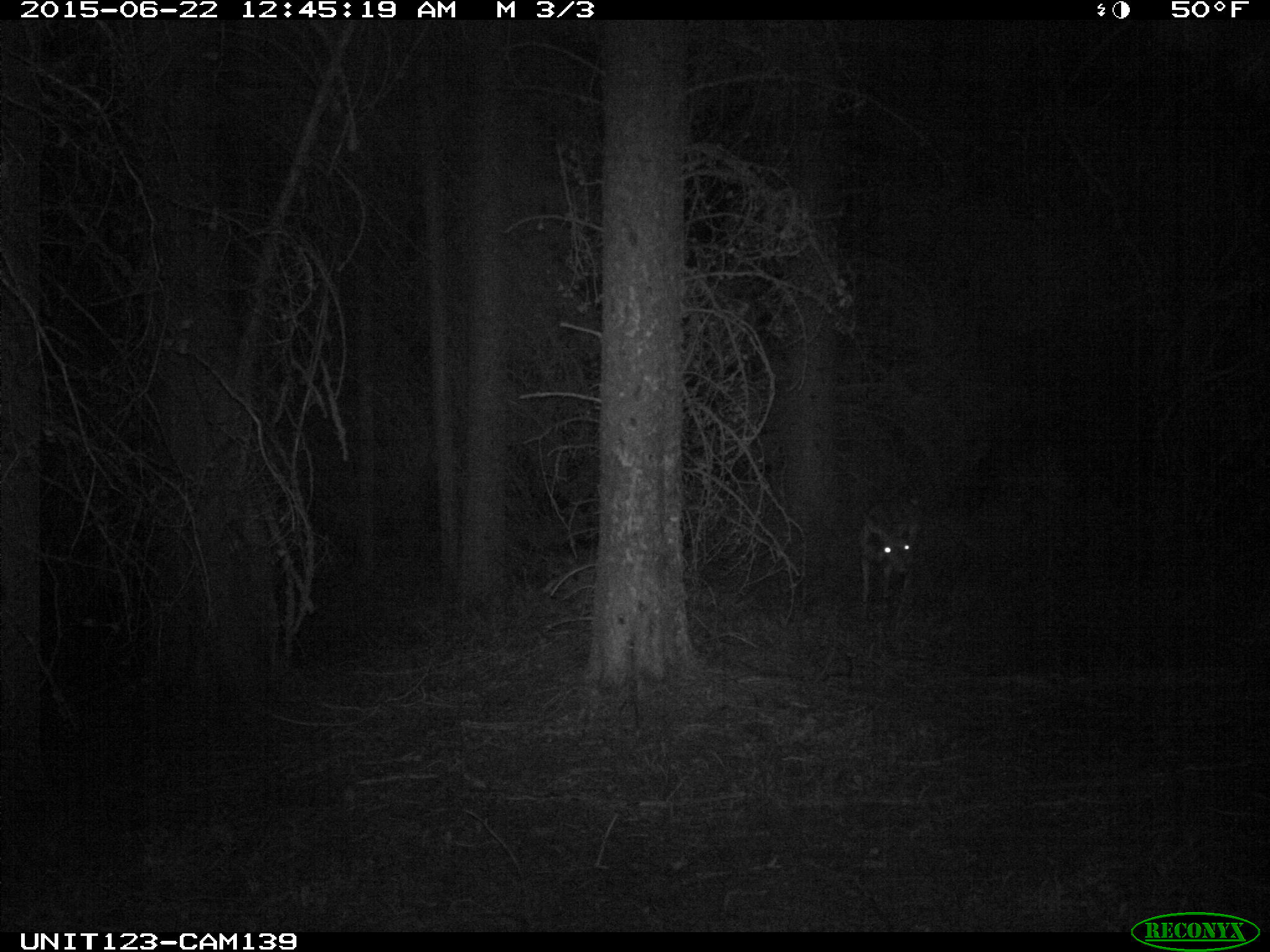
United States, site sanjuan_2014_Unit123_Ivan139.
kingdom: Animalia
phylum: Chordata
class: Mammalia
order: Artiodactyla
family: Cervidae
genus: Odocoileus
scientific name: Odocoileus hemionus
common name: mule deer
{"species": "Odocoileus hemionus (mule deer)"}